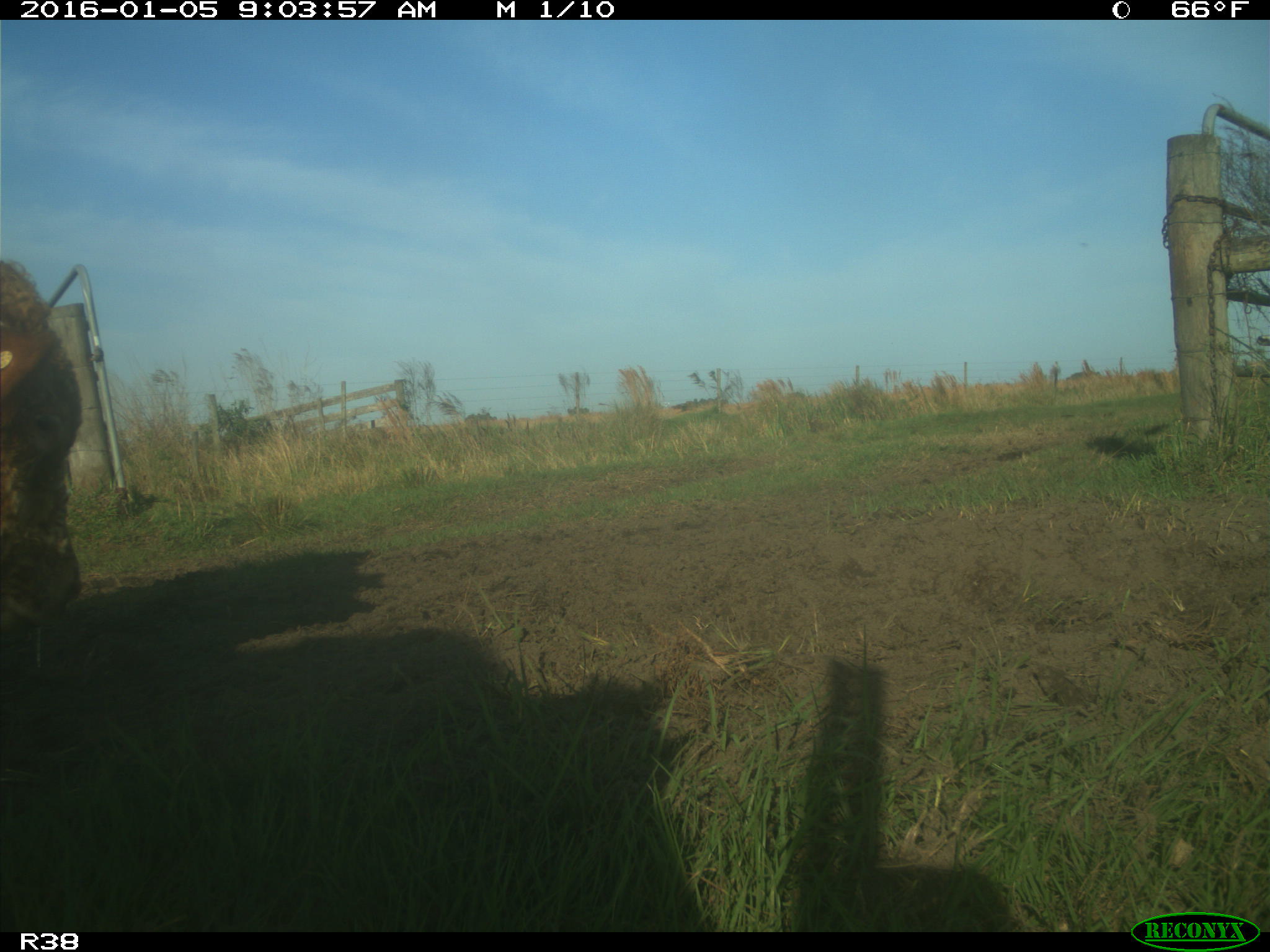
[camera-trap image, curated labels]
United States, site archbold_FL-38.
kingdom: Animalia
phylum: Chordata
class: Mammalia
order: Artiodactyla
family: Bovidae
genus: Bos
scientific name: Bos taurus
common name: domestic cow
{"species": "Bos taurus (domestic cow)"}